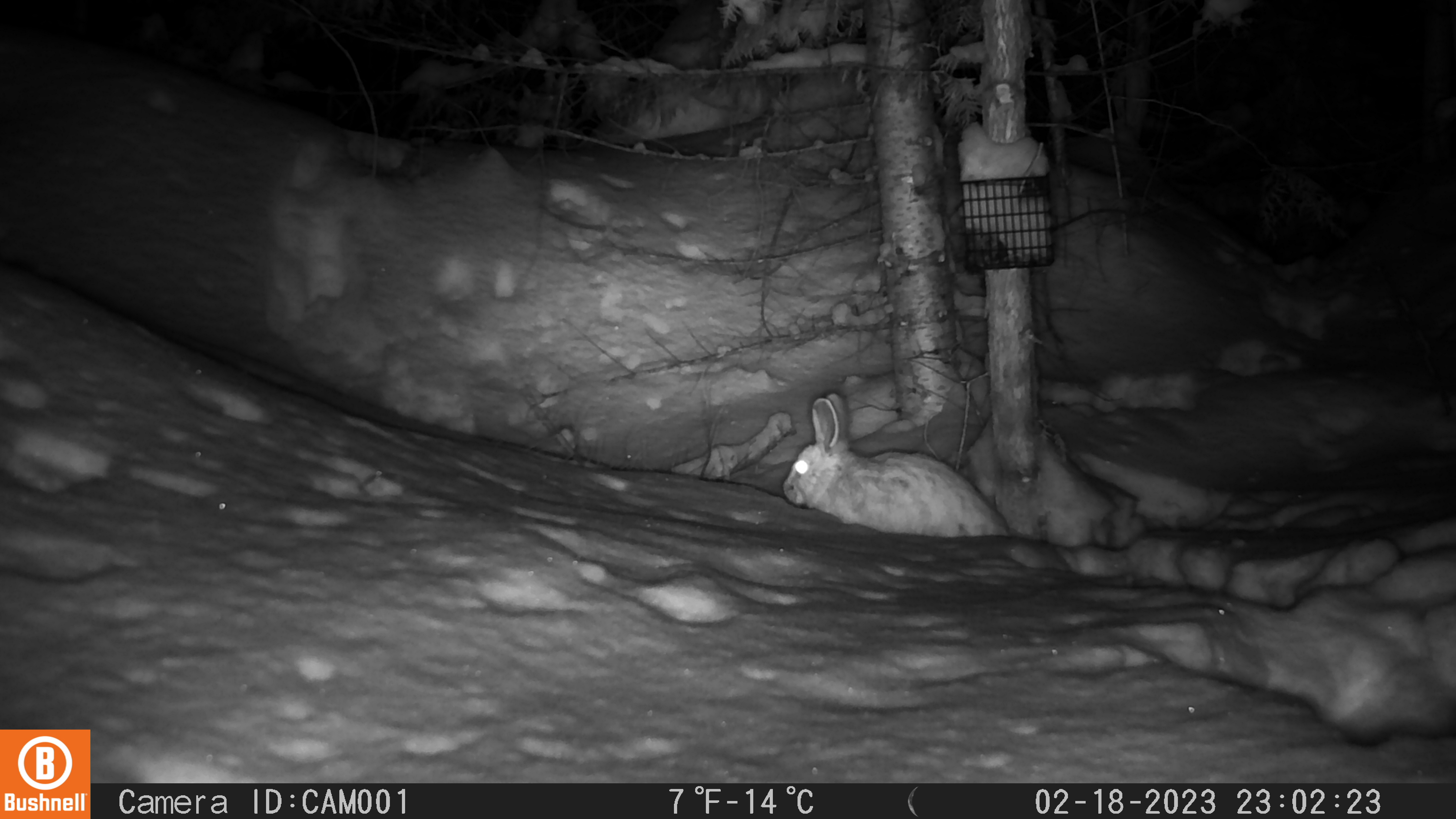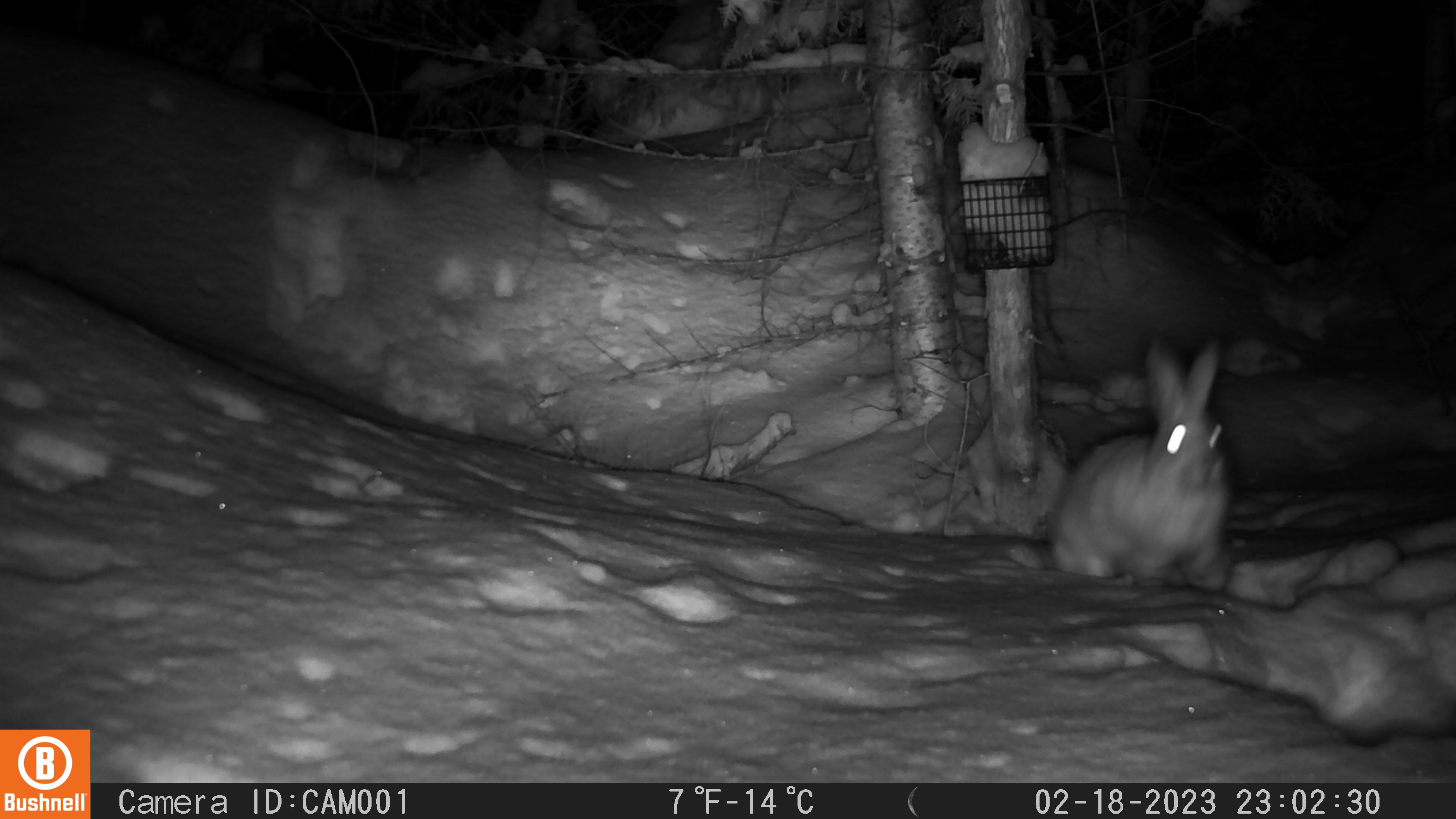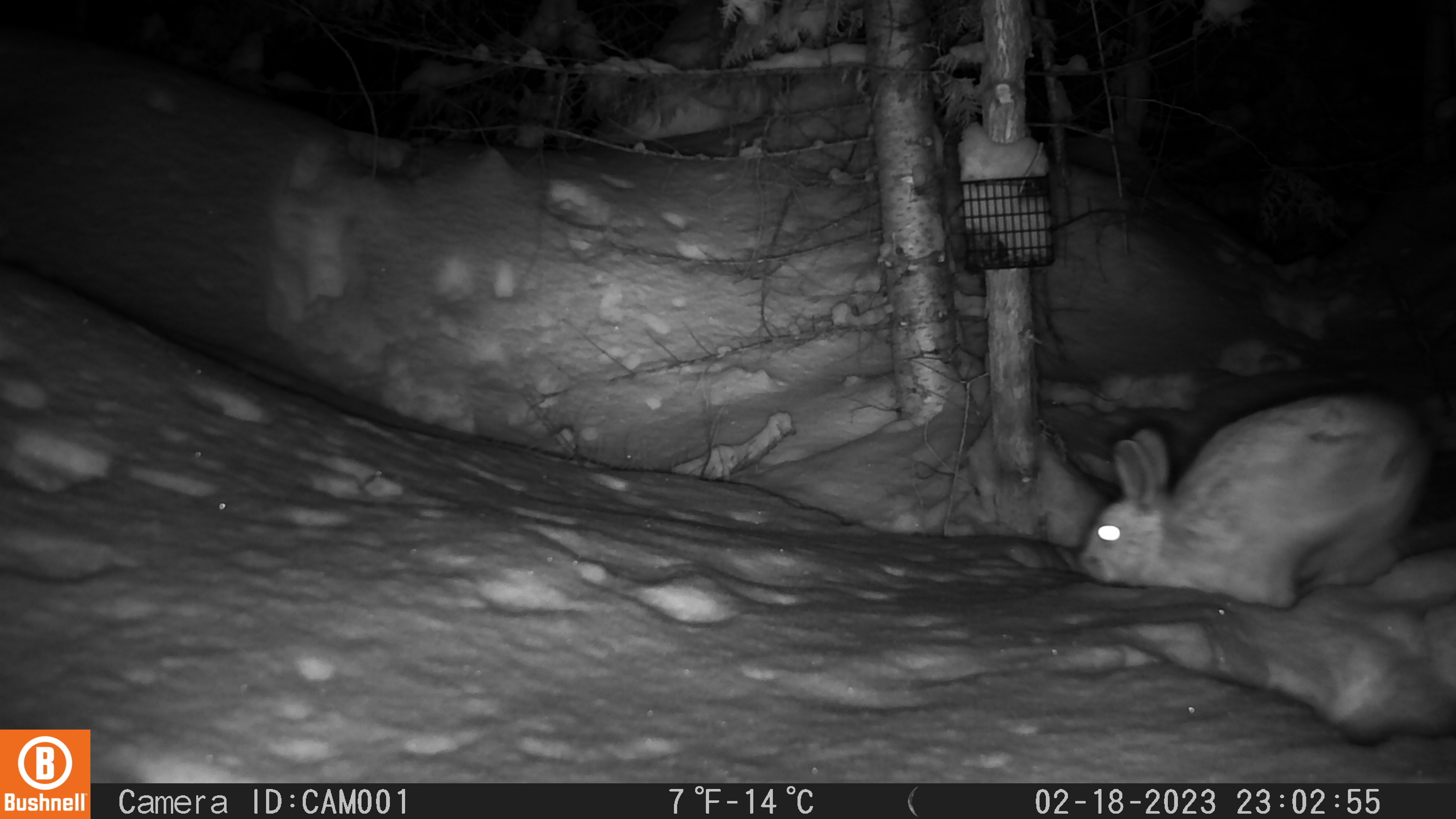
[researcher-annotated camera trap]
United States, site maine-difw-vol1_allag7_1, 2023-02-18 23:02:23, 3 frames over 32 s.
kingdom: Animalia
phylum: Chordata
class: Mammalia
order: Lagomorpha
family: Leporidae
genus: Lepus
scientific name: Lepus americanus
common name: snowshoe hare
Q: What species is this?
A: Snowshoe hare (Lepus americanus).